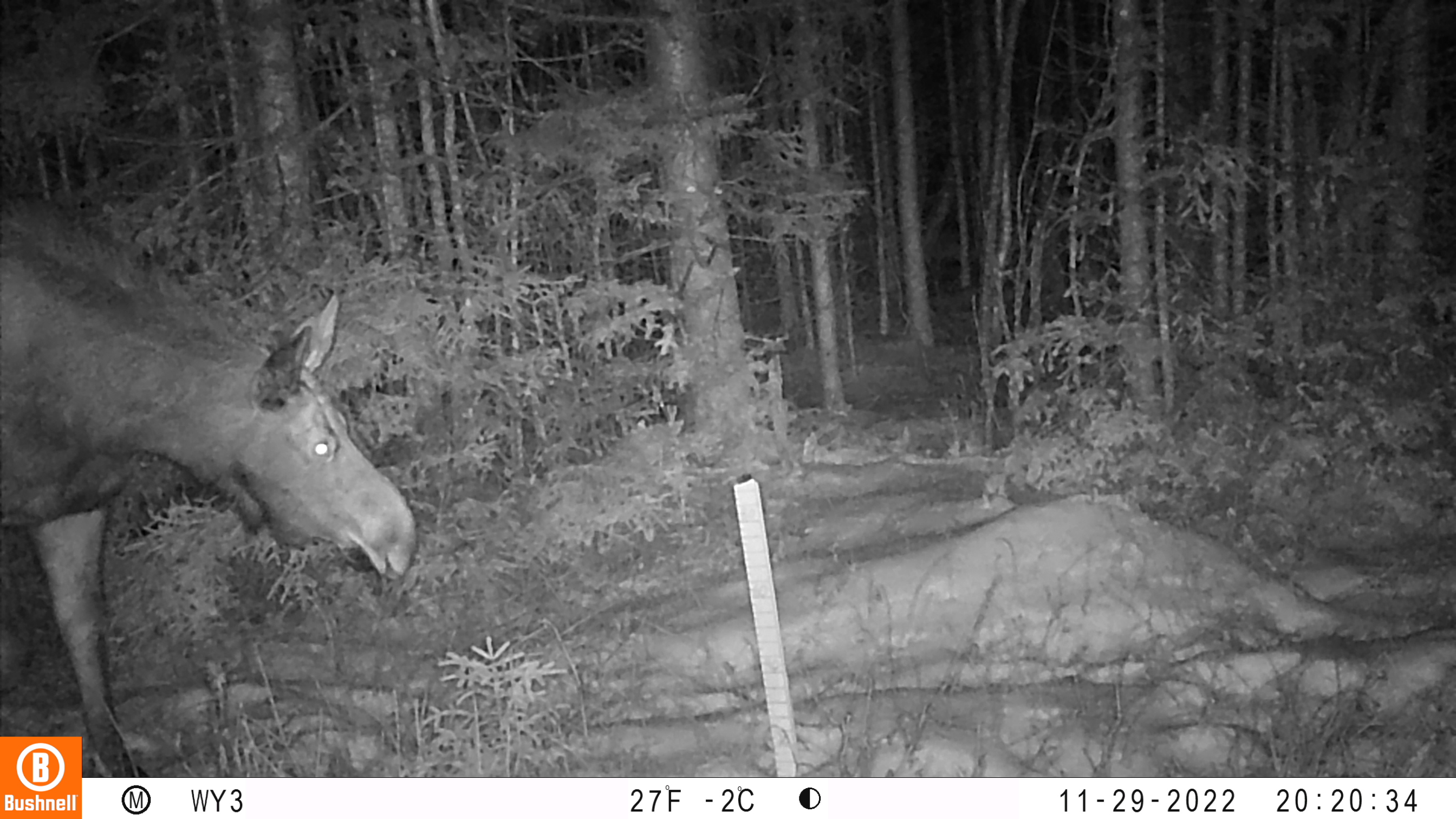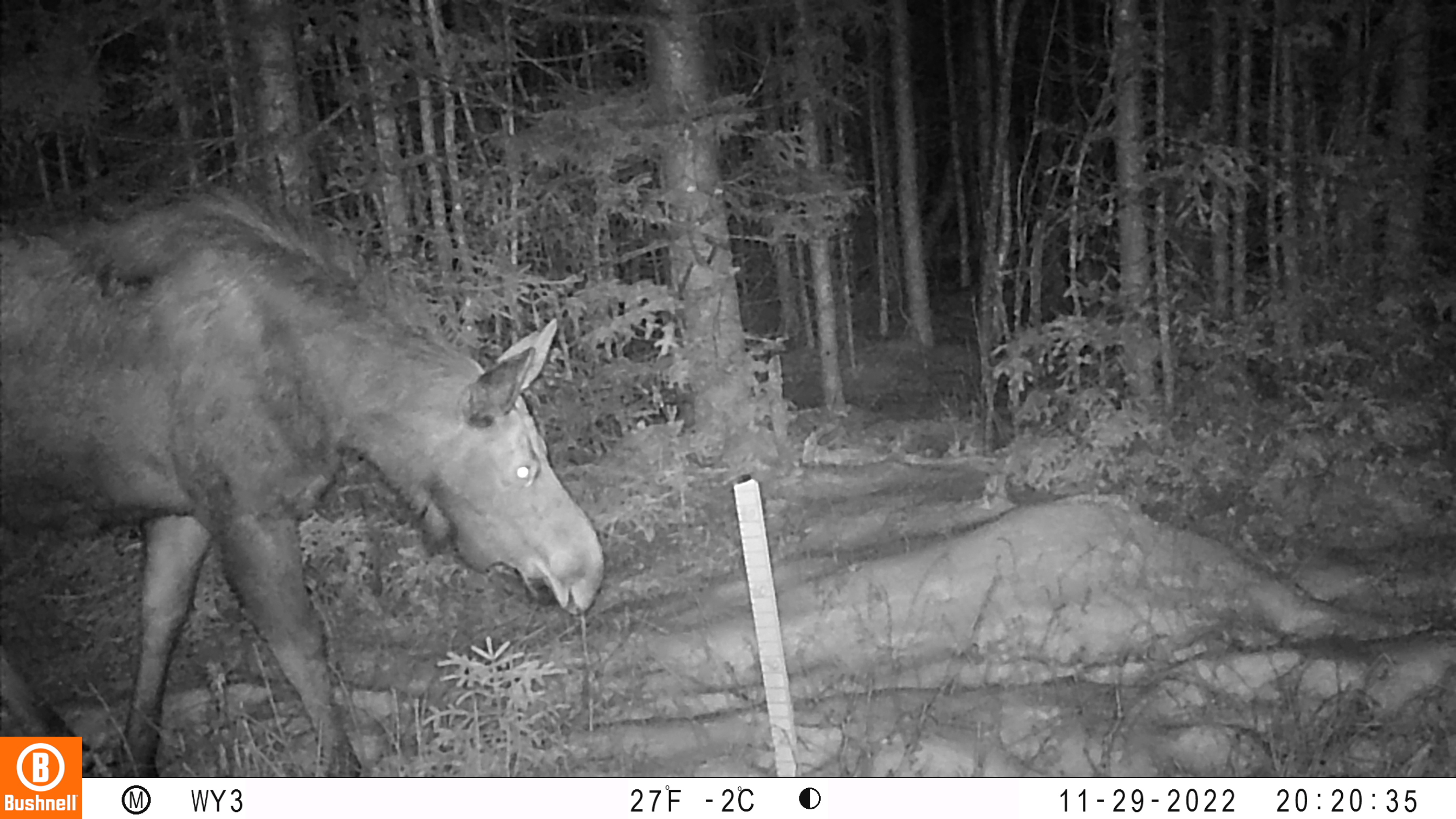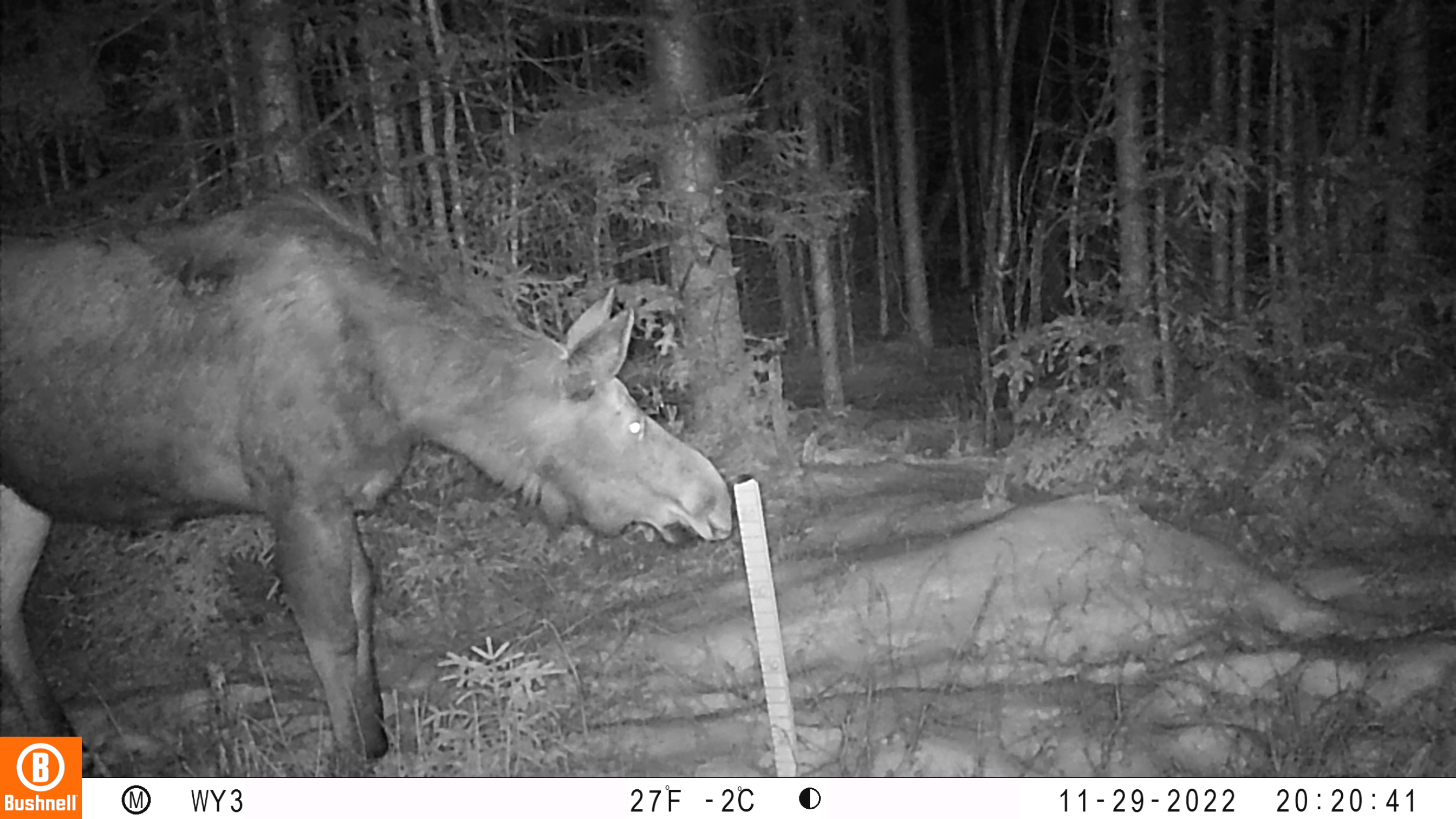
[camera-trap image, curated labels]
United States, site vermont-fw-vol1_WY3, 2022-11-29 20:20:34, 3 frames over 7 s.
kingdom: Animalia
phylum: Chordata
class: Mammalia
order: Artiodactyla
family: Cervidae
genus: Alces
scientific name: Alces alces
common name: moose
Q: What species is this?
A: Moose (Alces alces).